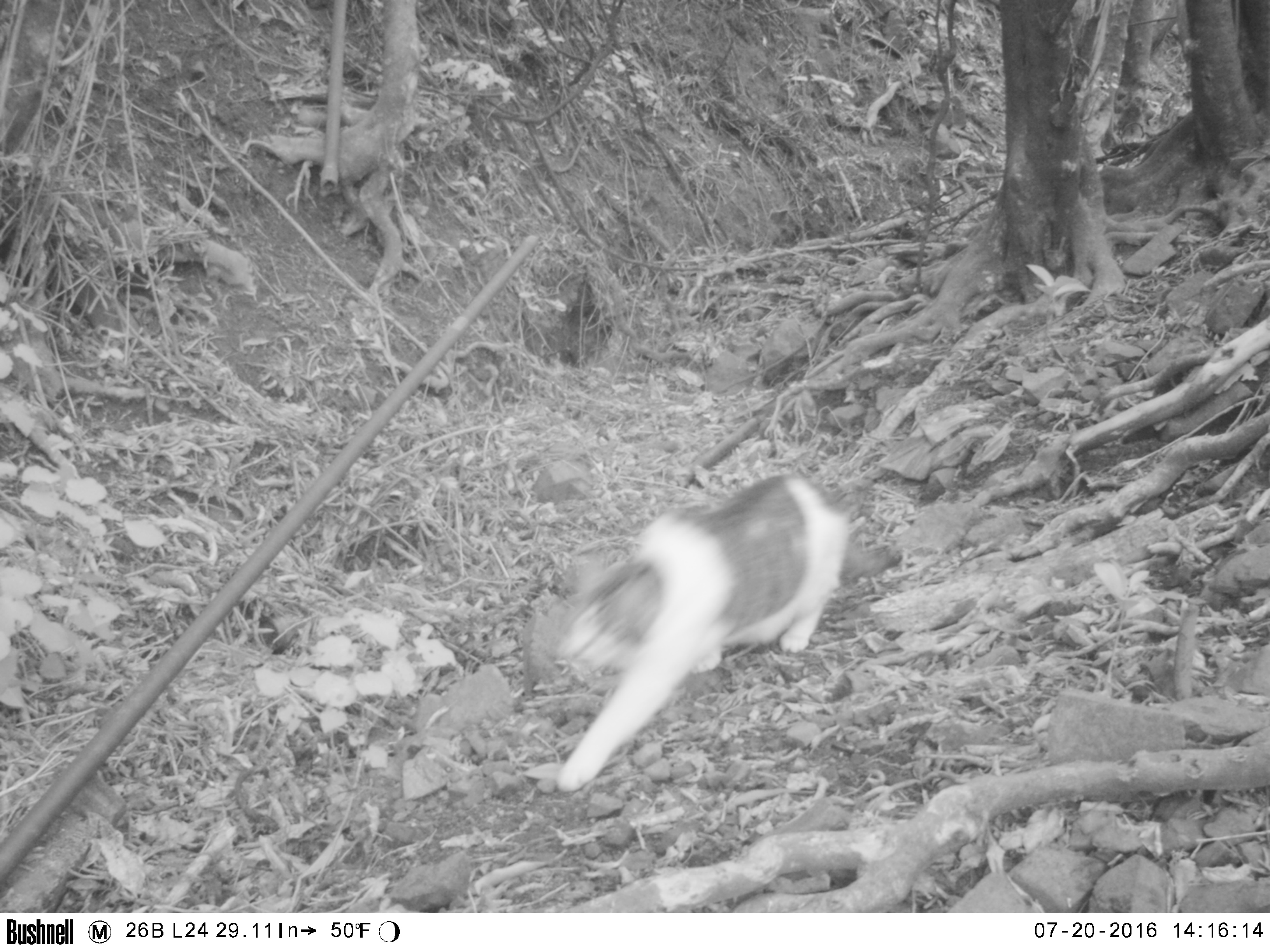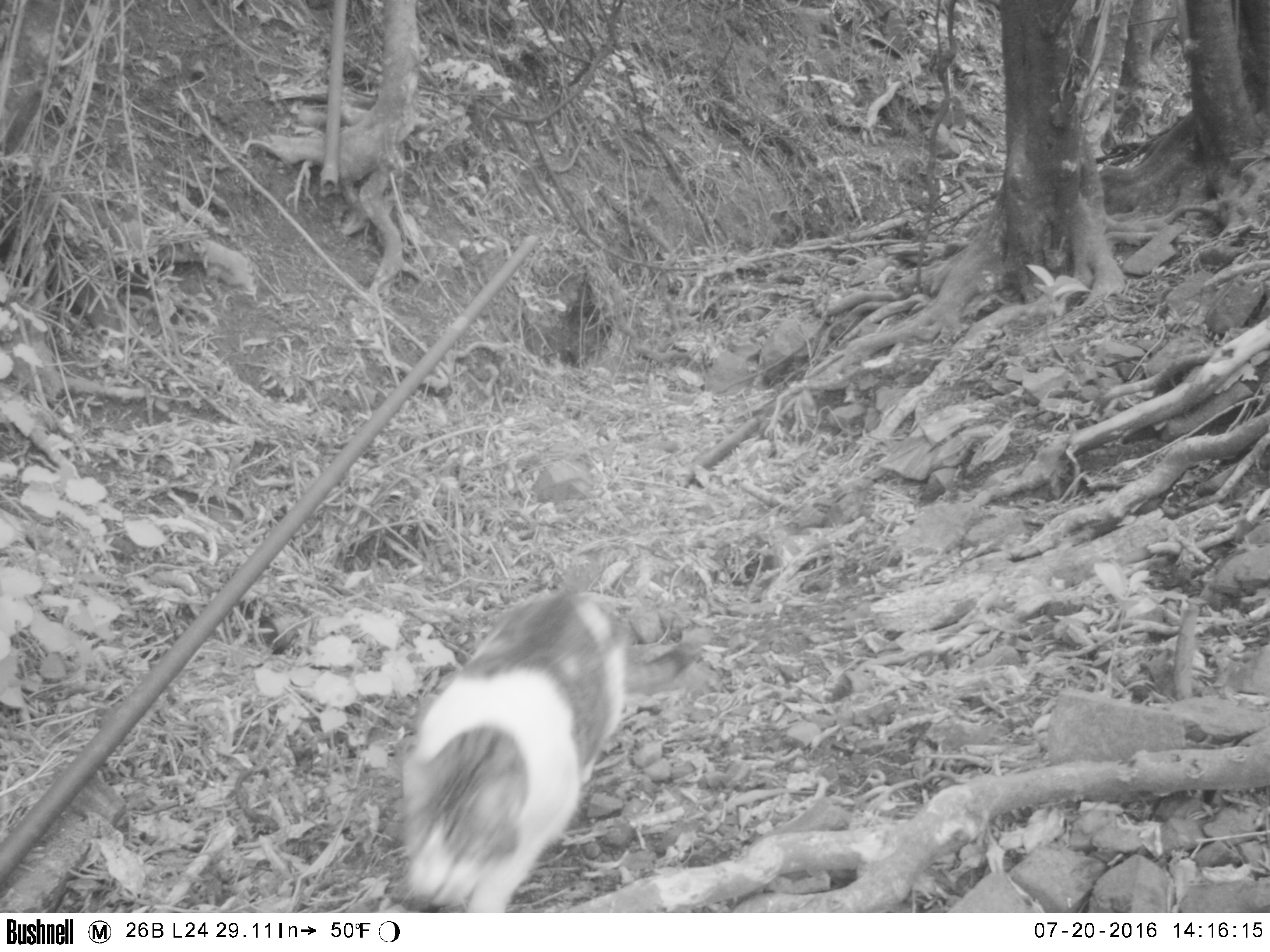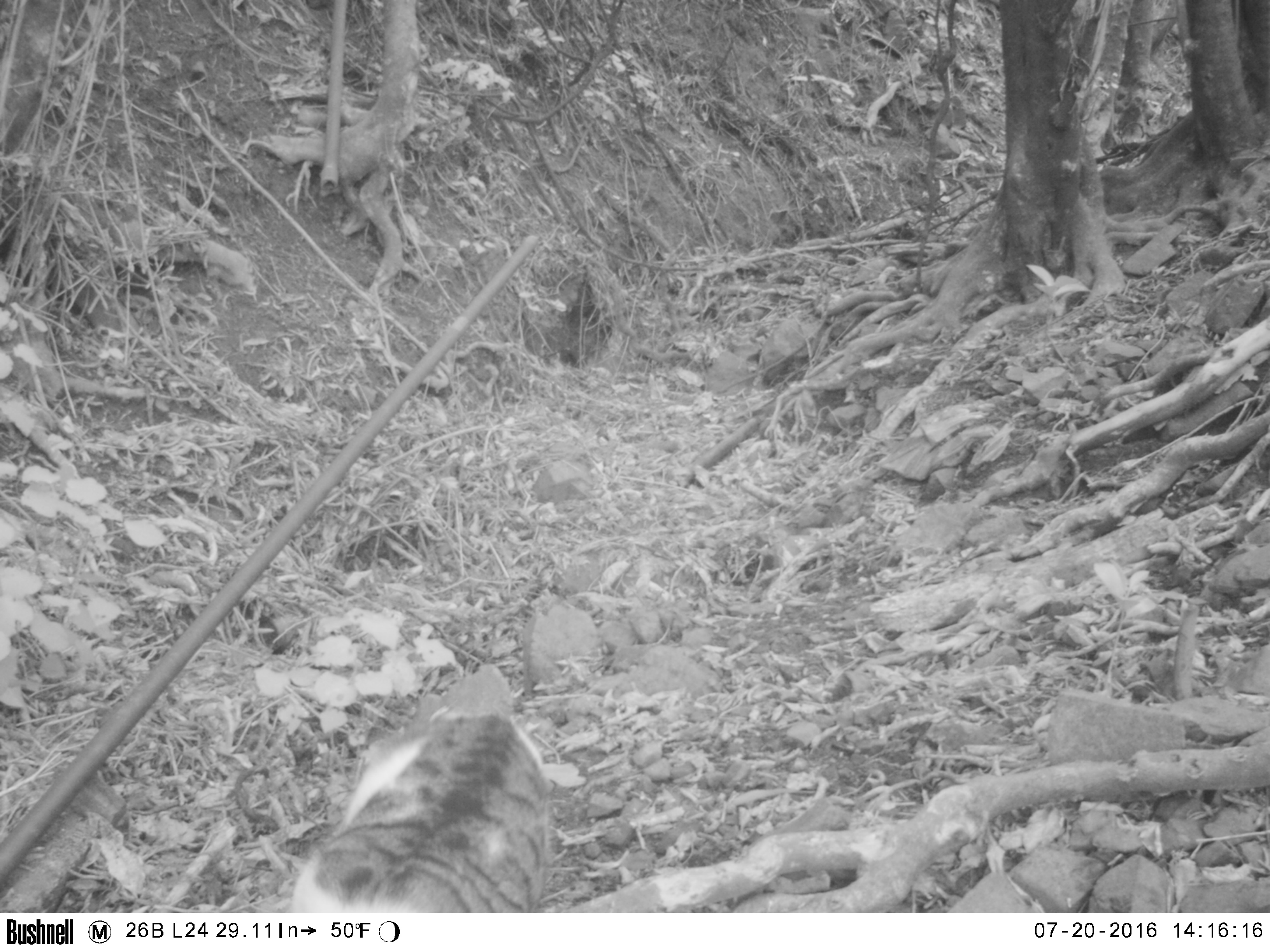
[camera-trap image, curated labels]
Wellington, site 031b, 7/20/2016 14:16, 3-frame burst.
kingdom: Animalia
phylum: Chordata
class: Mammalia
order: Carnivora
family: Felidae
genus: Felis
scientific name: Felis catus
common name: cat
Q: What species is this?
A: Cat (Felis catus).